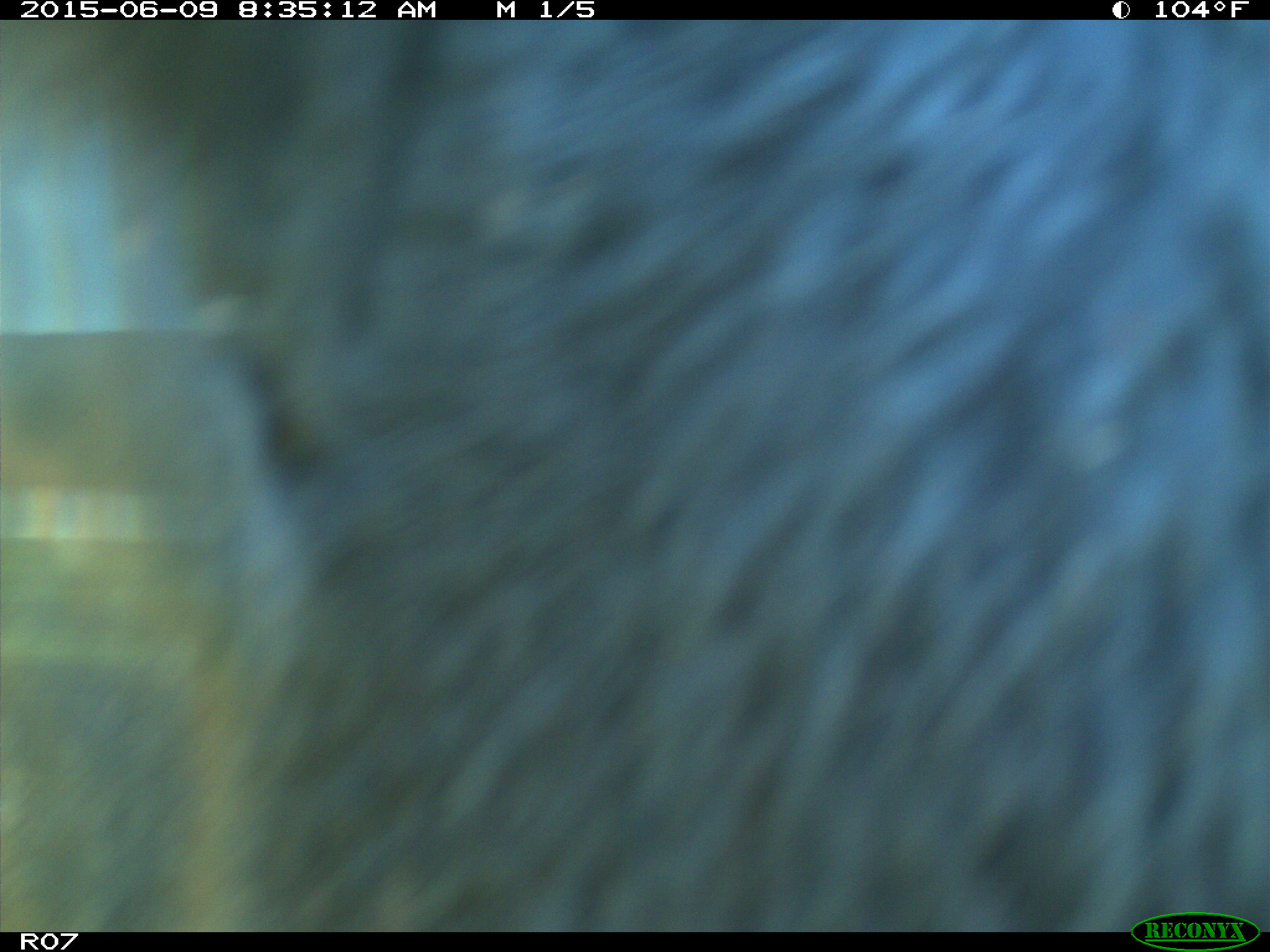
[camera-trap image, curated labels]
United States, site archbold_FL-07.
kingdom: Animalia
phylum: Chordata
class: Mammalia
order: Artiodactyla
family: Bovidae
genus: Bos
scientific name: Bos taurus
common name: domestic cow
Bos taurus (domestic cow).